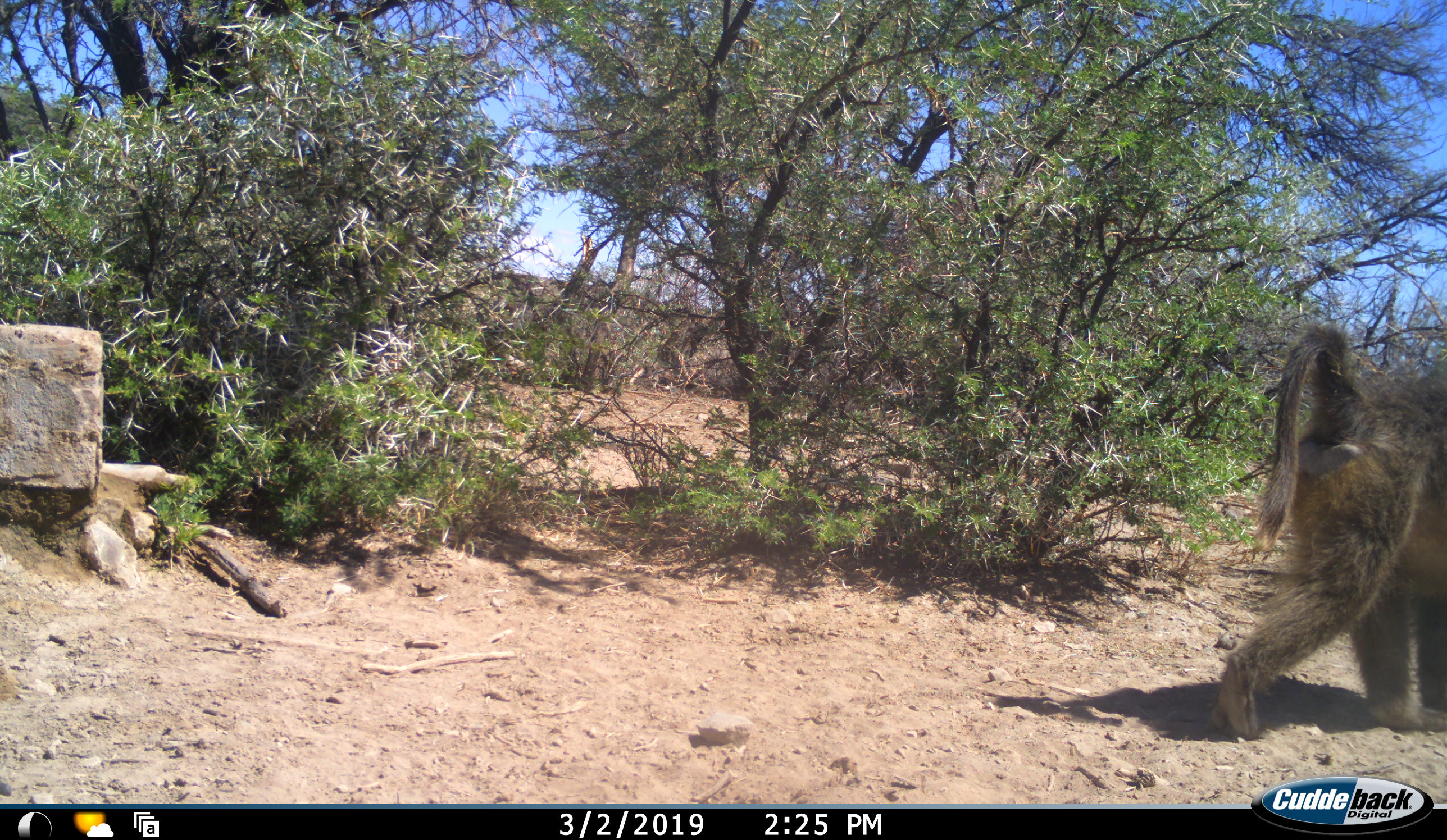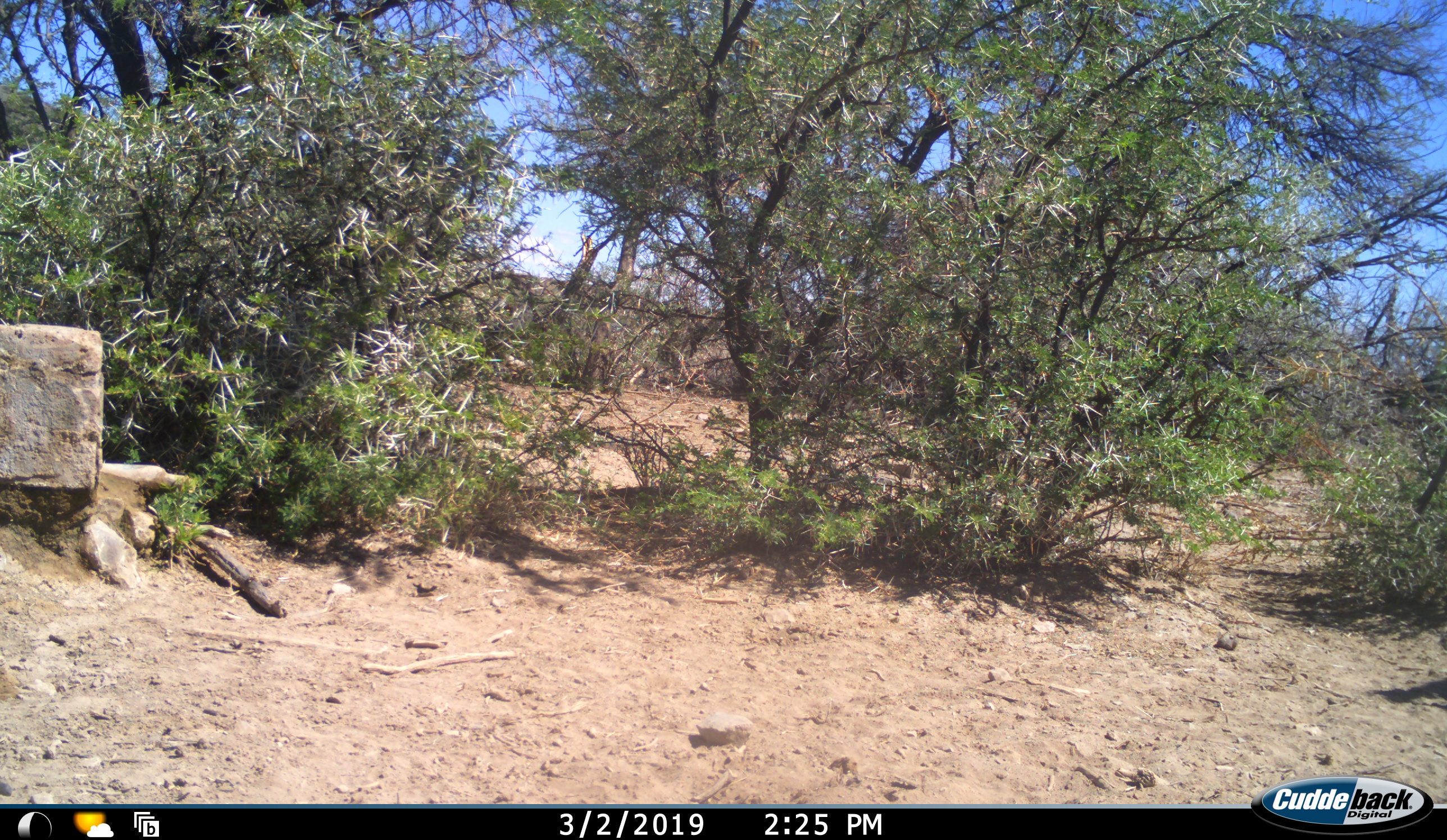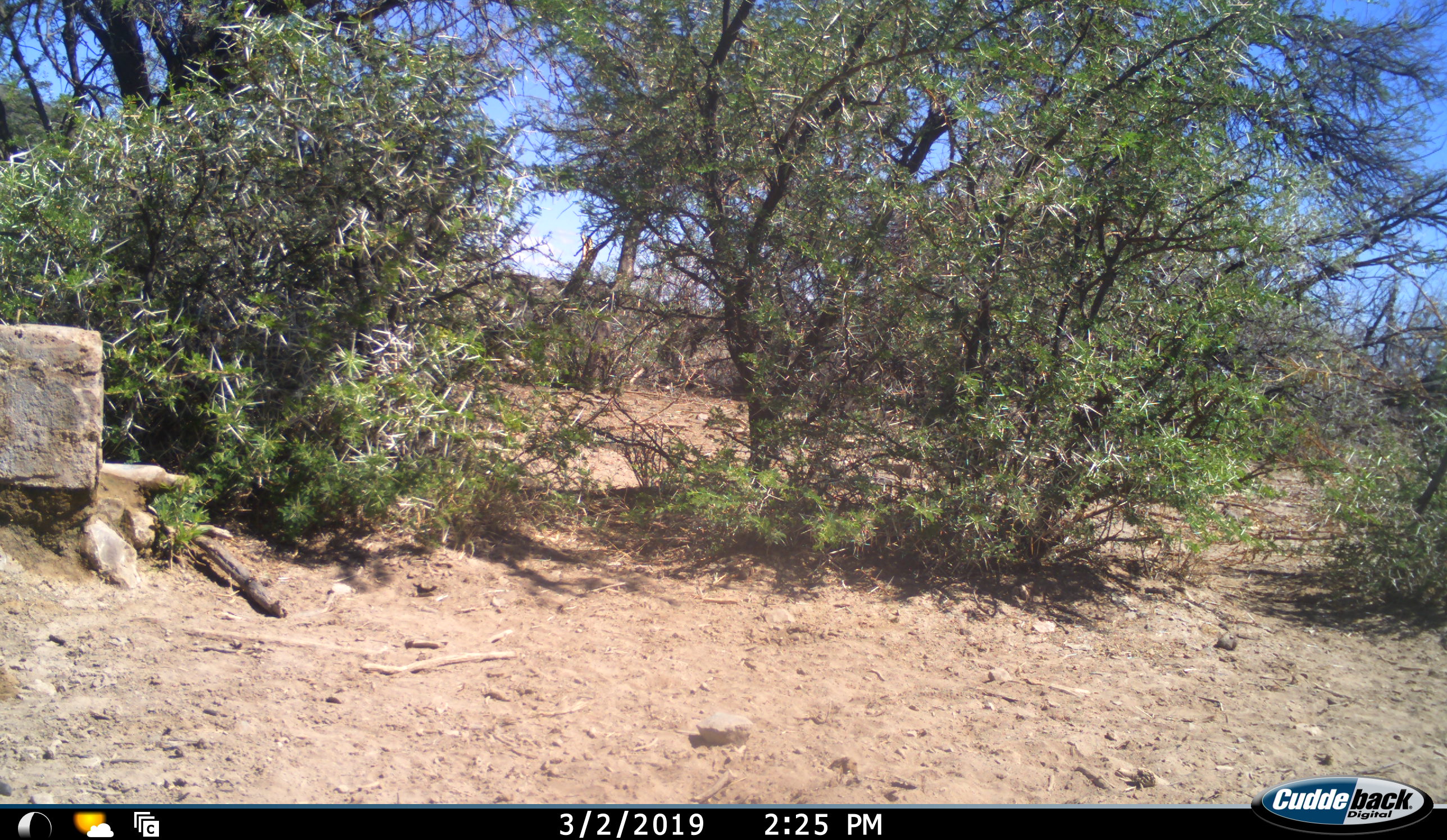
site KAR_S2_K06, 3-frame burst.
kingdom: Animalia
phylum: Chordata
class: Mammalia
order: Primates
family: Cercopithecidae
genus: Papio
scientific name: Papio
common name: baboon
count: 1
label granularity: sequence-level